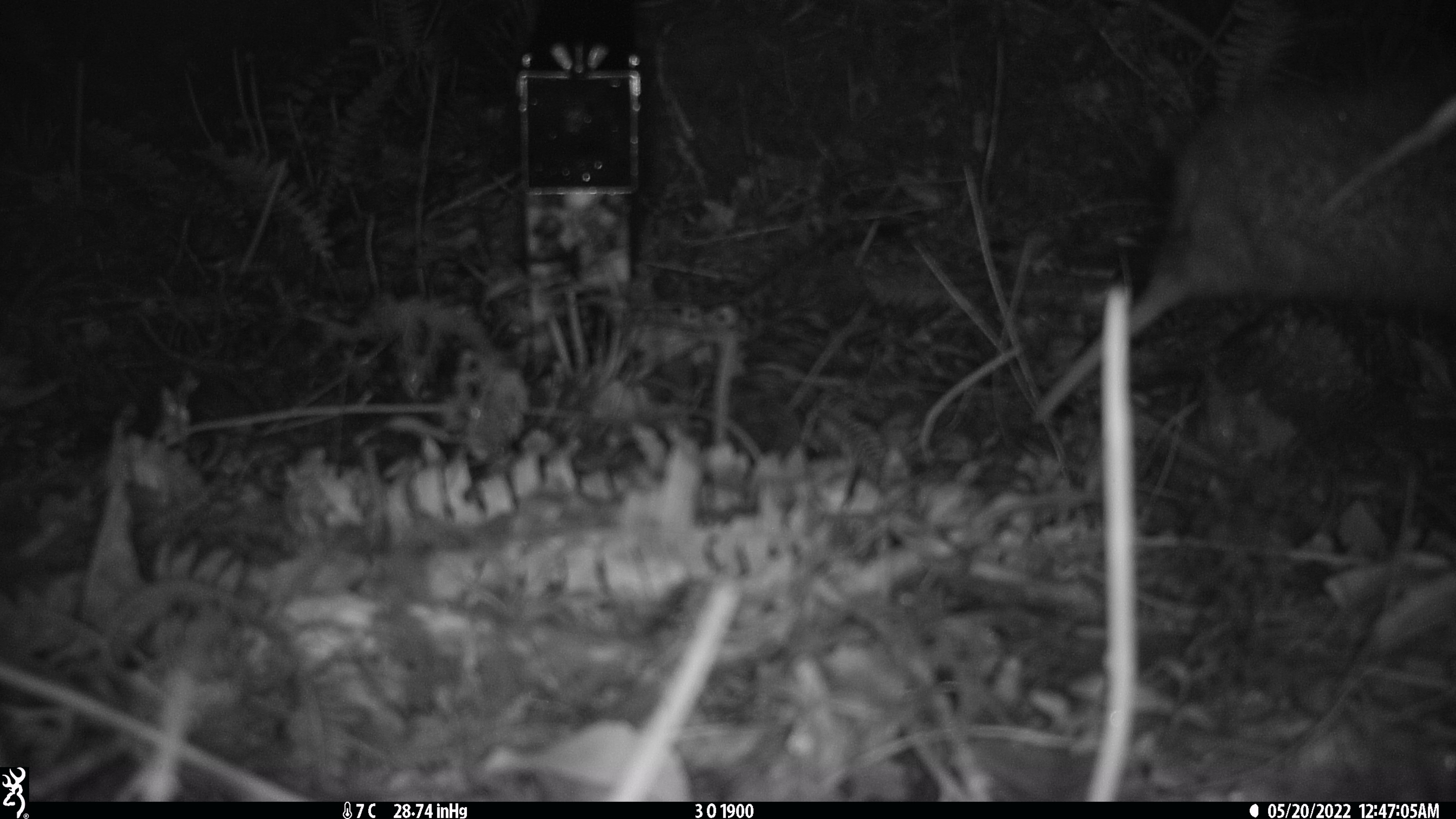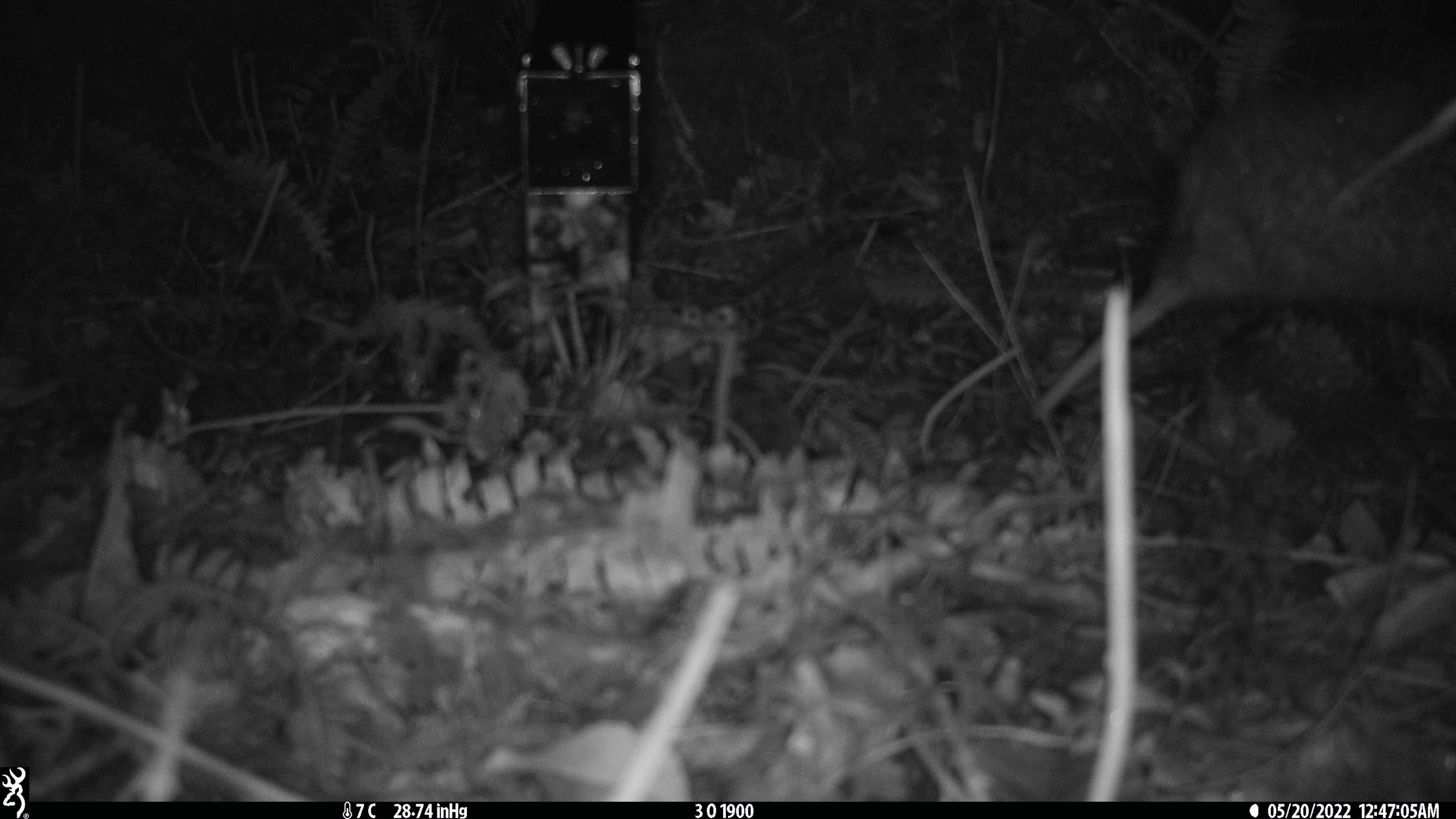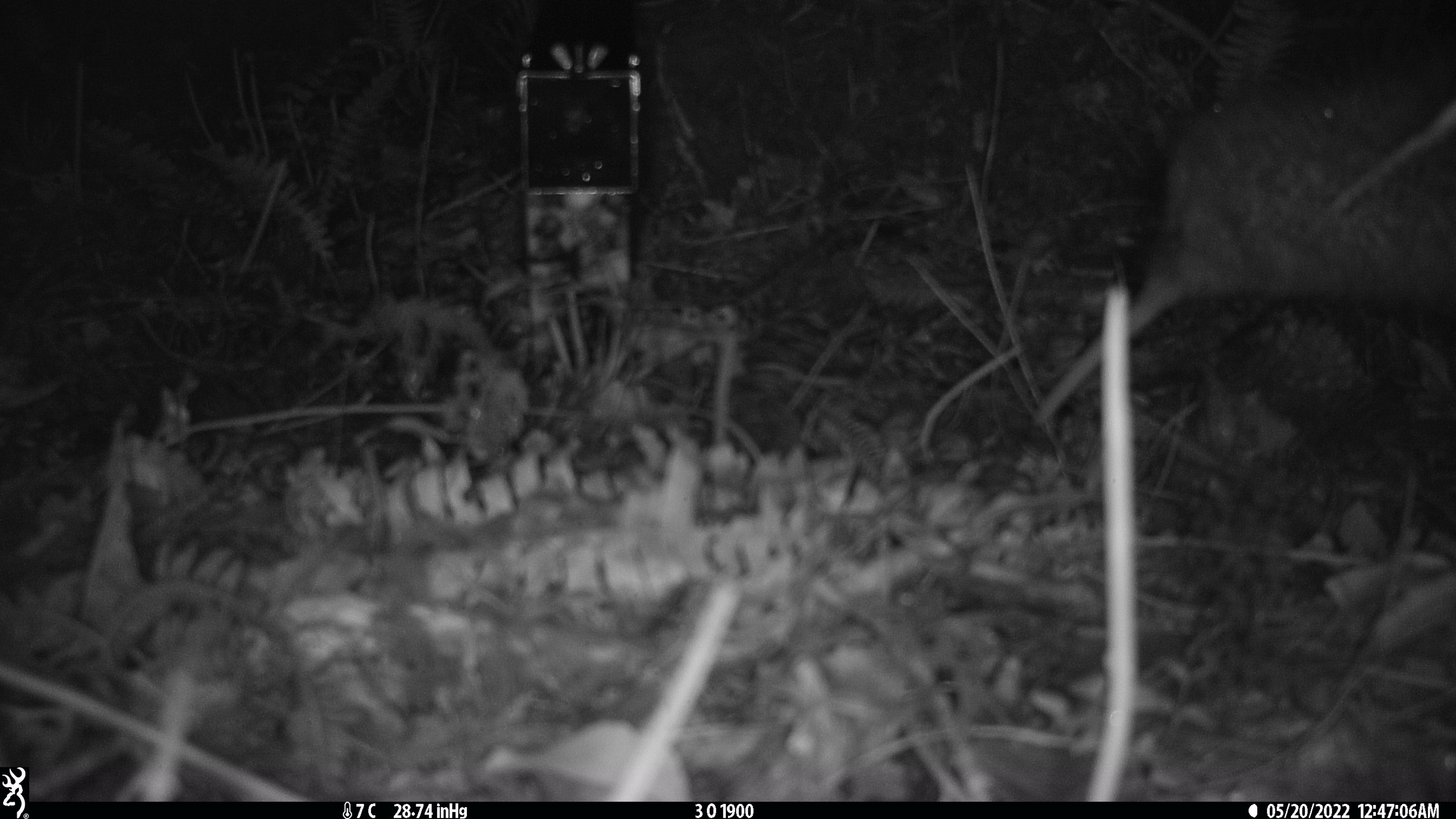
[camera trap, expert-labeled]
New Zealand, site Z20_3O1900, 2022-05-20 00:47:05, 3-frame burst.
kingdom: Animalia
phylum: Chordata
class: Aves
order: Apterygiformes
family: Apterygidae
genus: Apteryx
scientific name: Apteryx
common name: kiwi